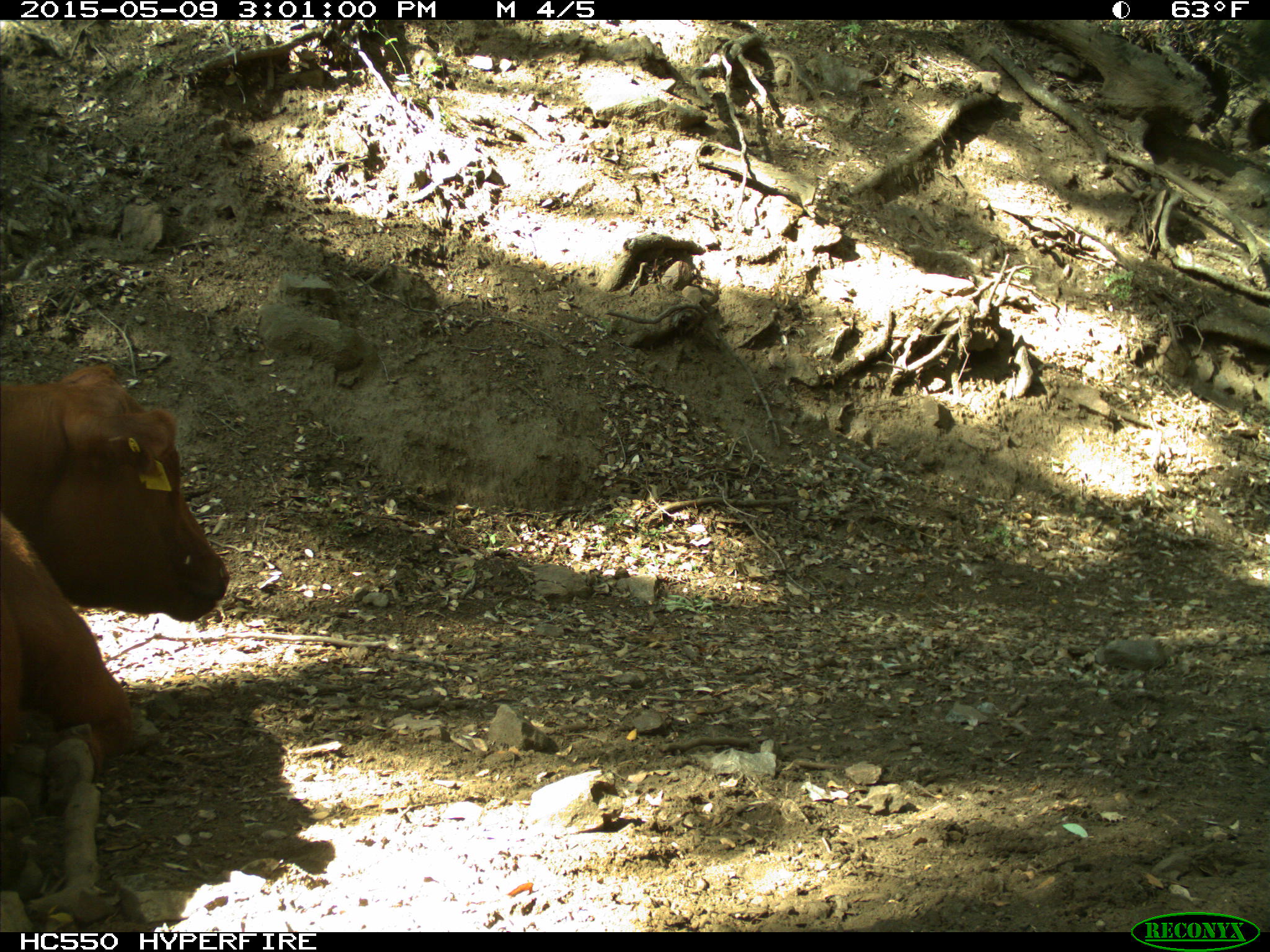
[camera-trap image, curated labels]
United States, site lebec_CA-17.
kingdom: Animalia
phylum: Chordata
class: Mammalia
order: Artiodactyla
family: Bovidae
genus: Bos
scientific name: Bos taurus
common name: domestic cow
Bos taurus (domestic cow).